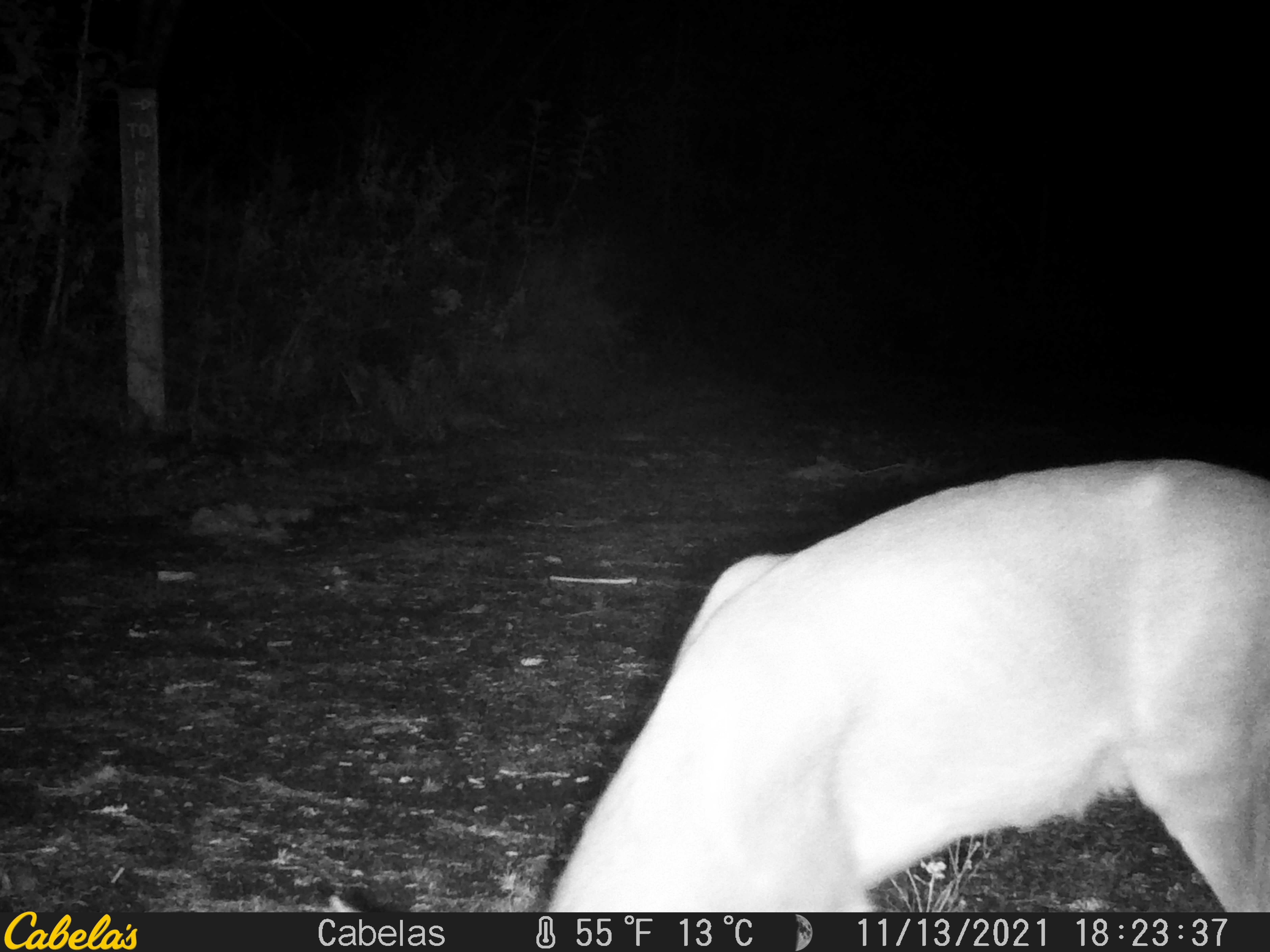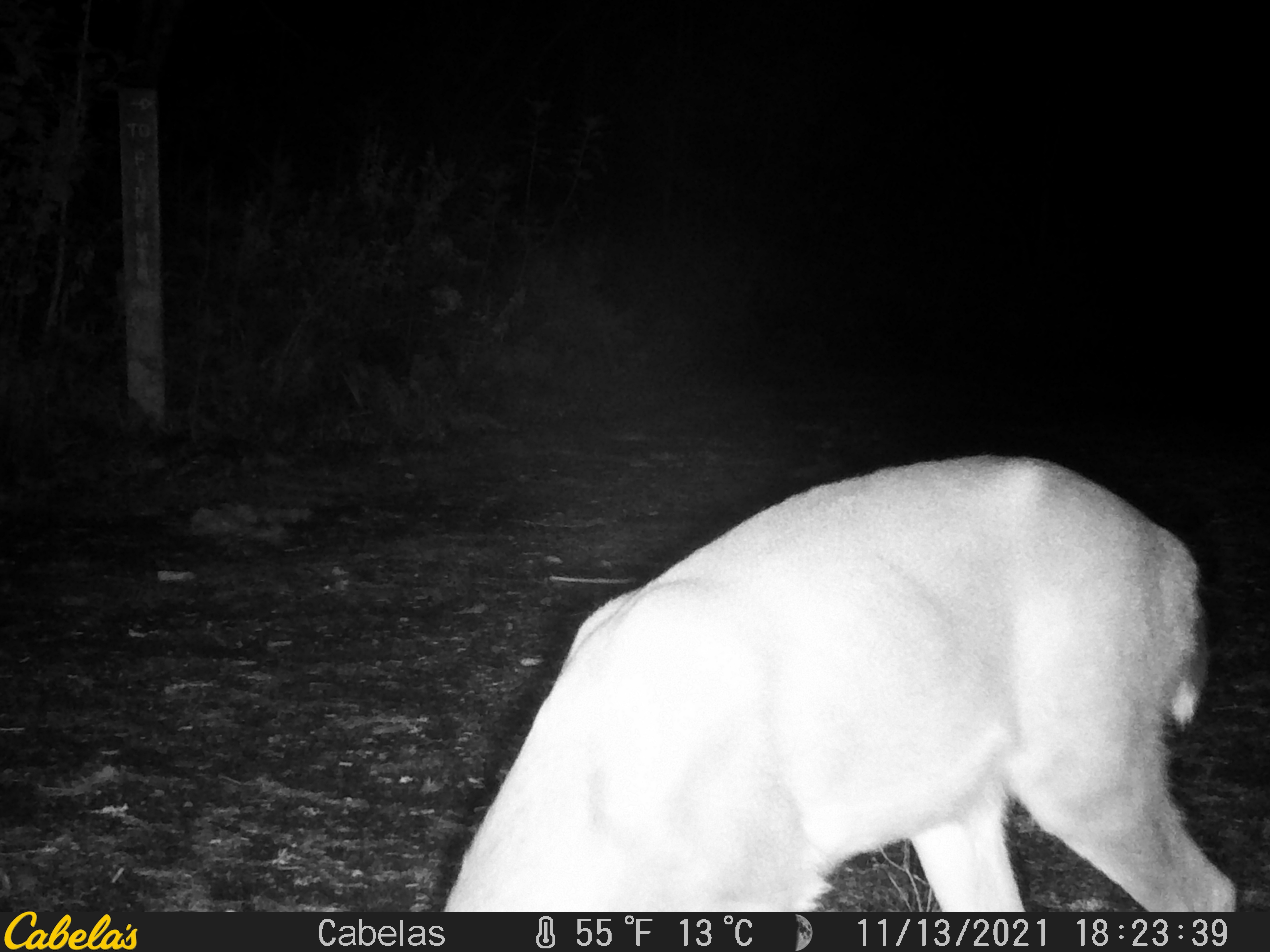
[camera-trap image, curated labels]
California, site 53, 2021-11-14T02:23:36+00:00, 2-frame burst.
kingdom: Animalia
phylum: Chordata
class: Mammalia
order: Artiodactyla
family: Cervidae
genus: Odocoileus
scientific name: Odocoileus hemionus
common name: mule deer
Mule deer (Odocoileus hemionus).